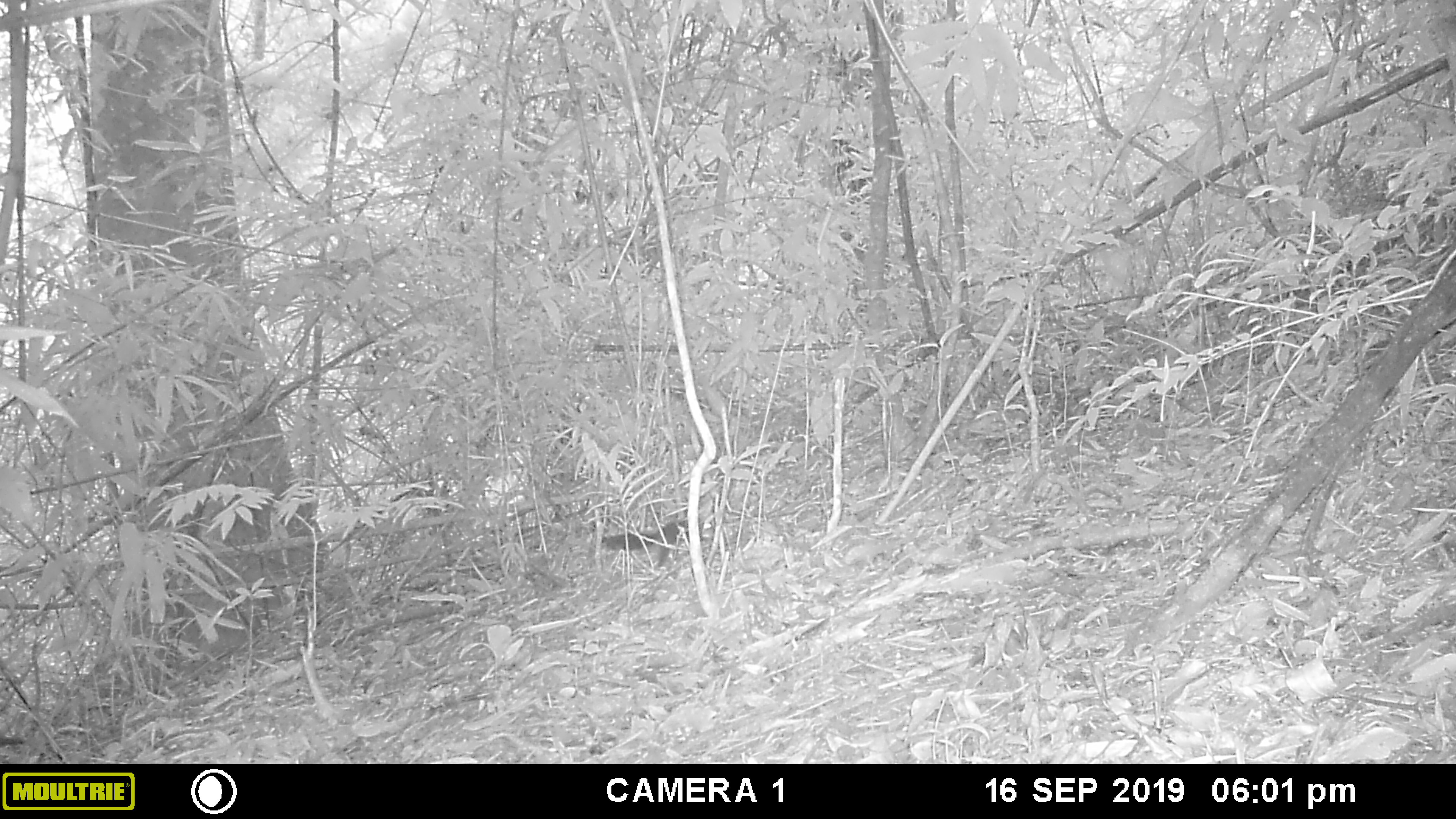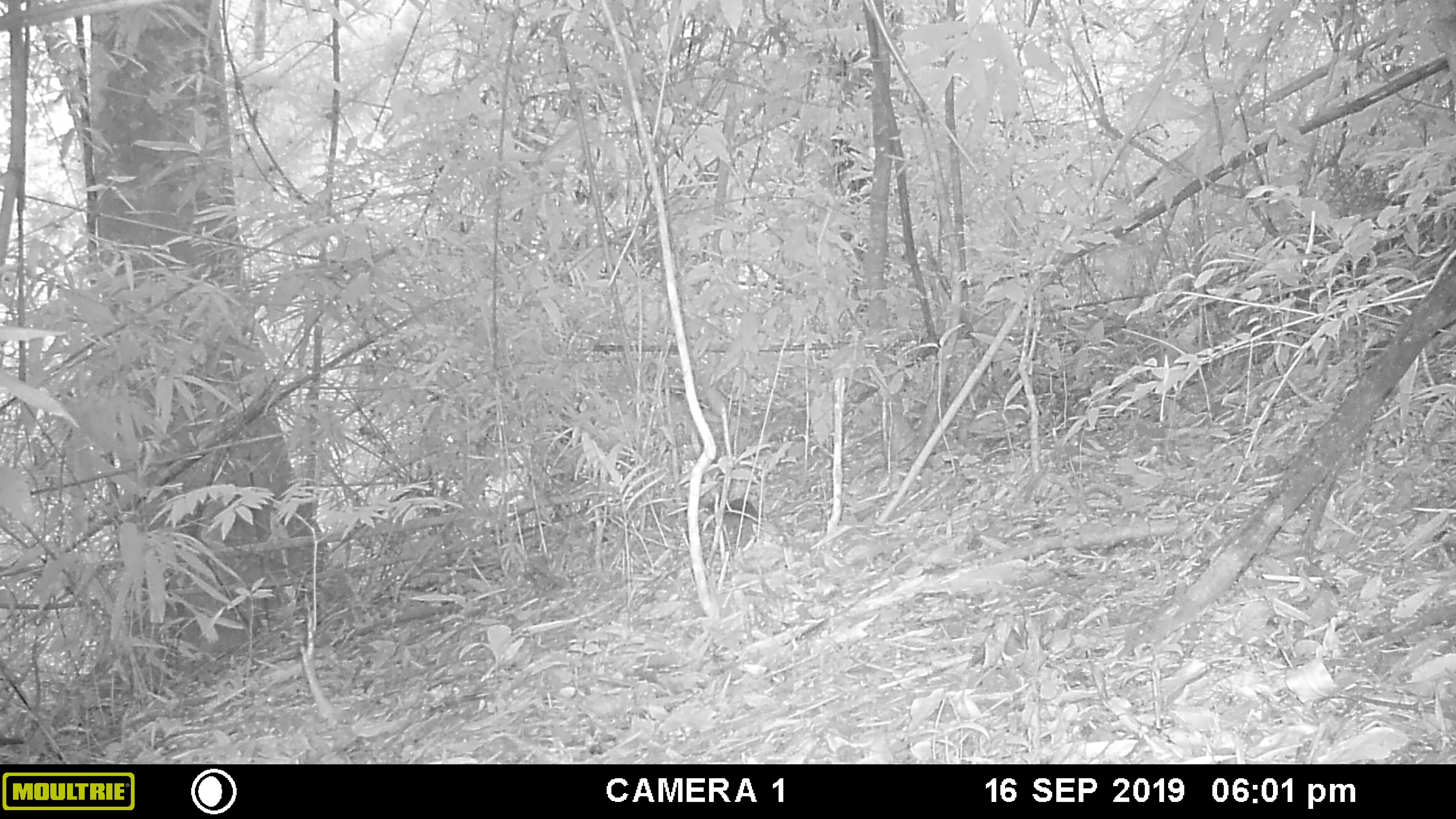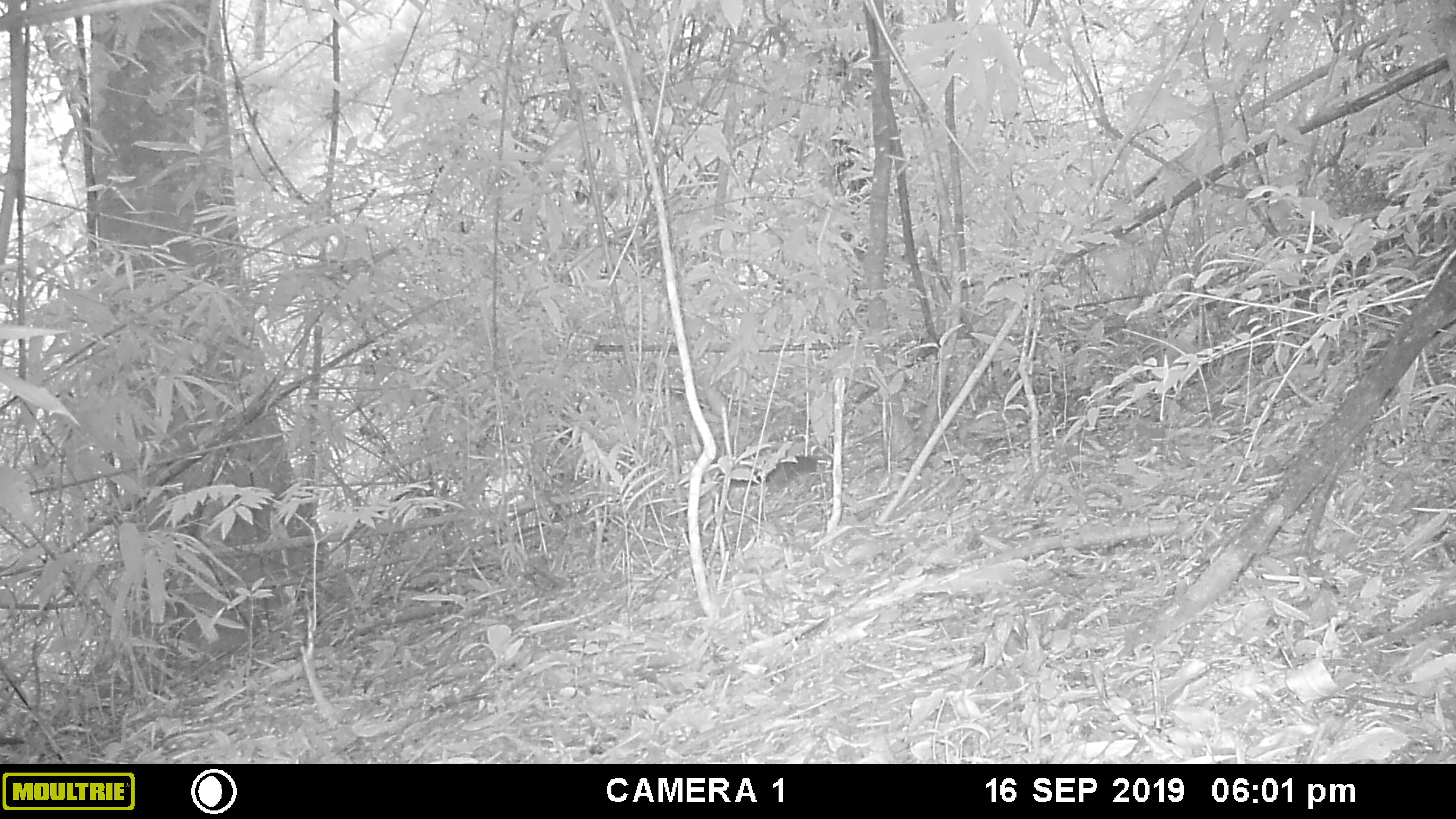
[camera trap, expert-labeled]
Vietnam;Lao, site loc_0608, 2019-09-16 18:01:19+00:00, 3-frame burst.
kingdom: Animalia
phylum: Chordata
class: Mammalia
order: Rodentia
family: Sciuridae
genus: Dremomys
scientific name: Dremomys rufigenis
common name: red-cheeked squirrel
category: red cheeked squirrel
Red cheeked squirrel (red-cheeked squirrel) (Dremomys rufigenis). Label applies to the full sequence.